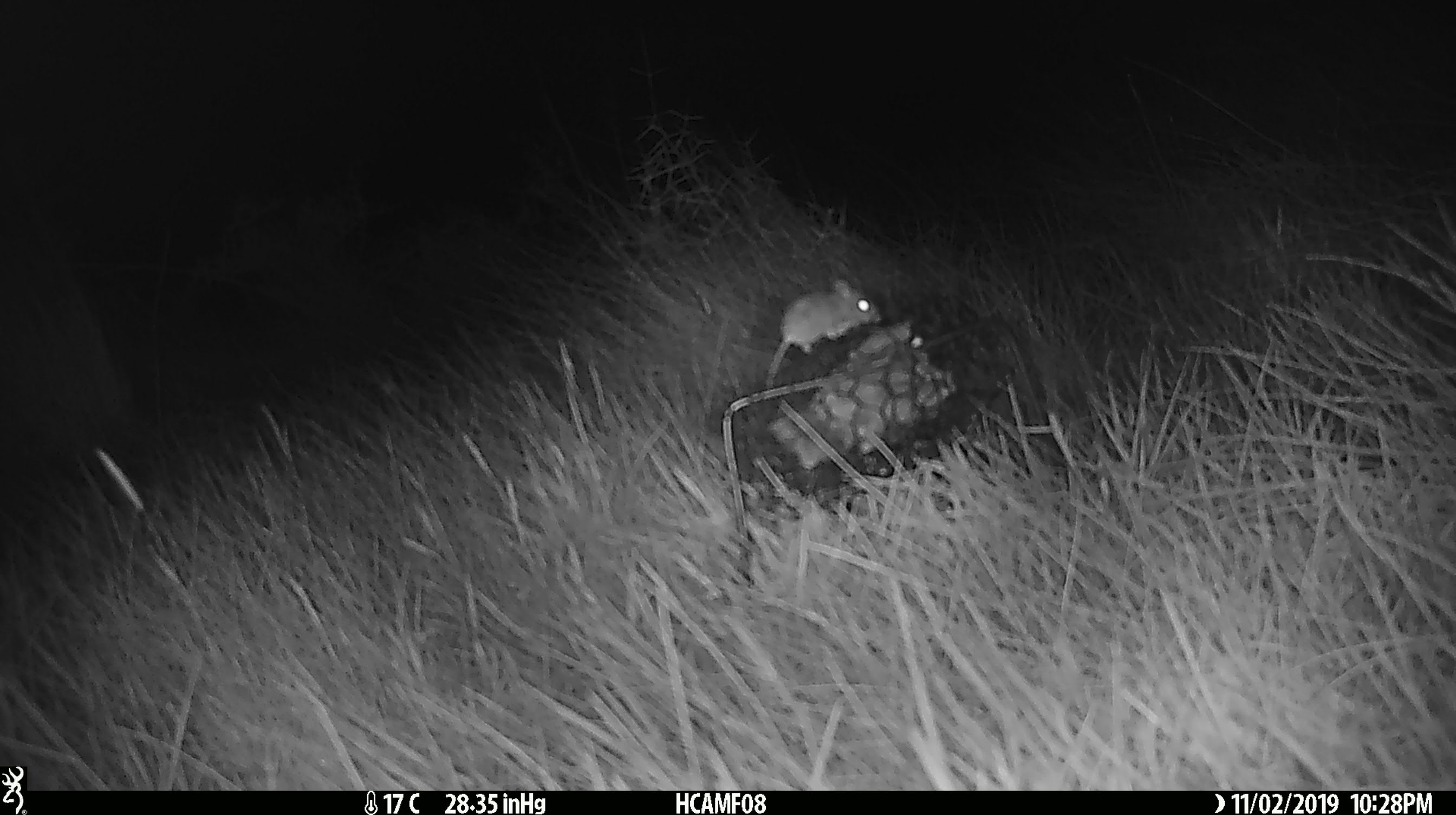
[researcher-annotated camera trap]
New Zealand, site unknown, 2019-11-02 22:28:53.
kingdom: Animalia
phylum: Chordata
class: Mammalia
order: Rodentia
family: Muridae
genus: Mus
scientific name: Mus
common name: mouse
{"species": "mouse (Mus)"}